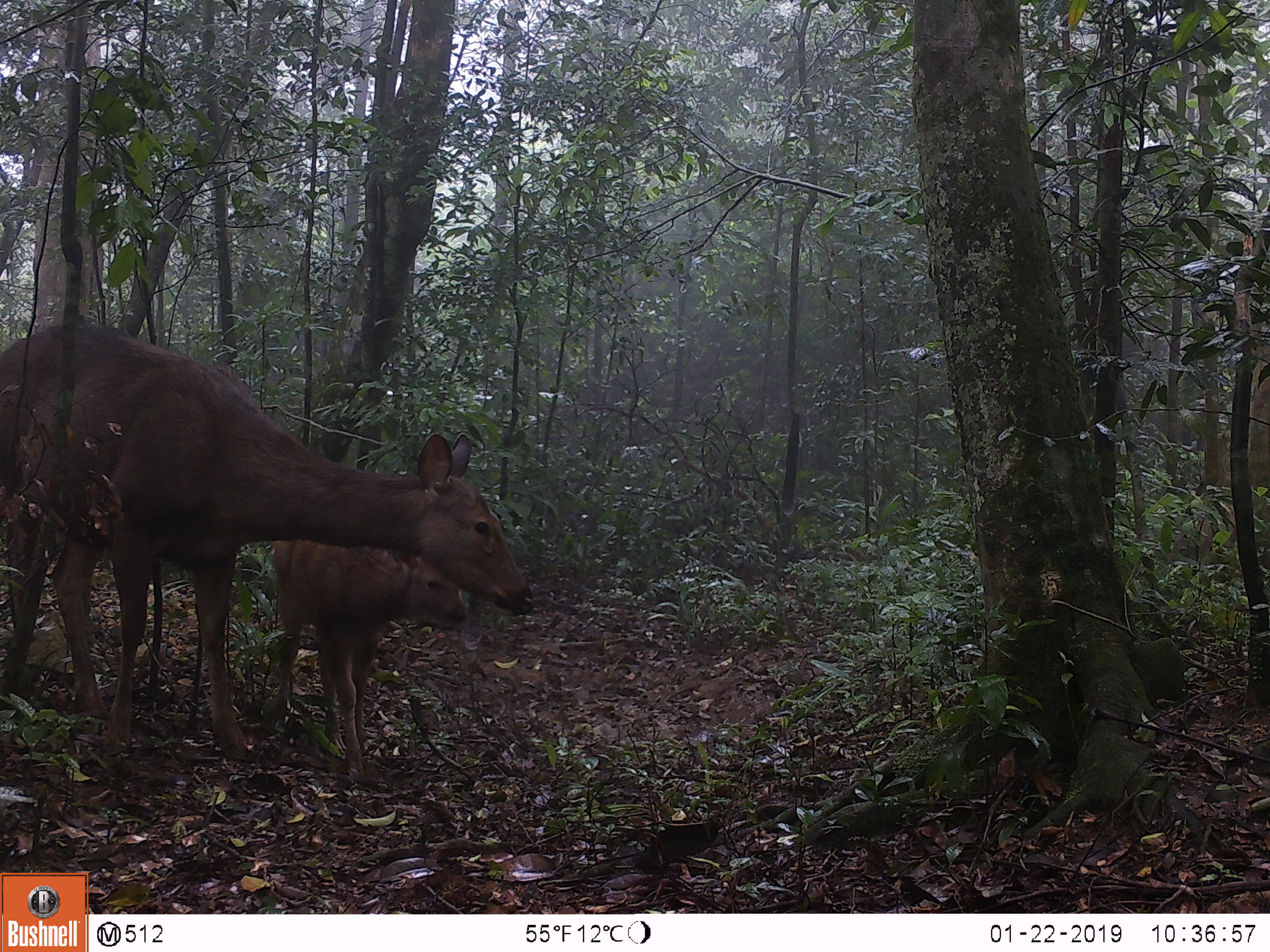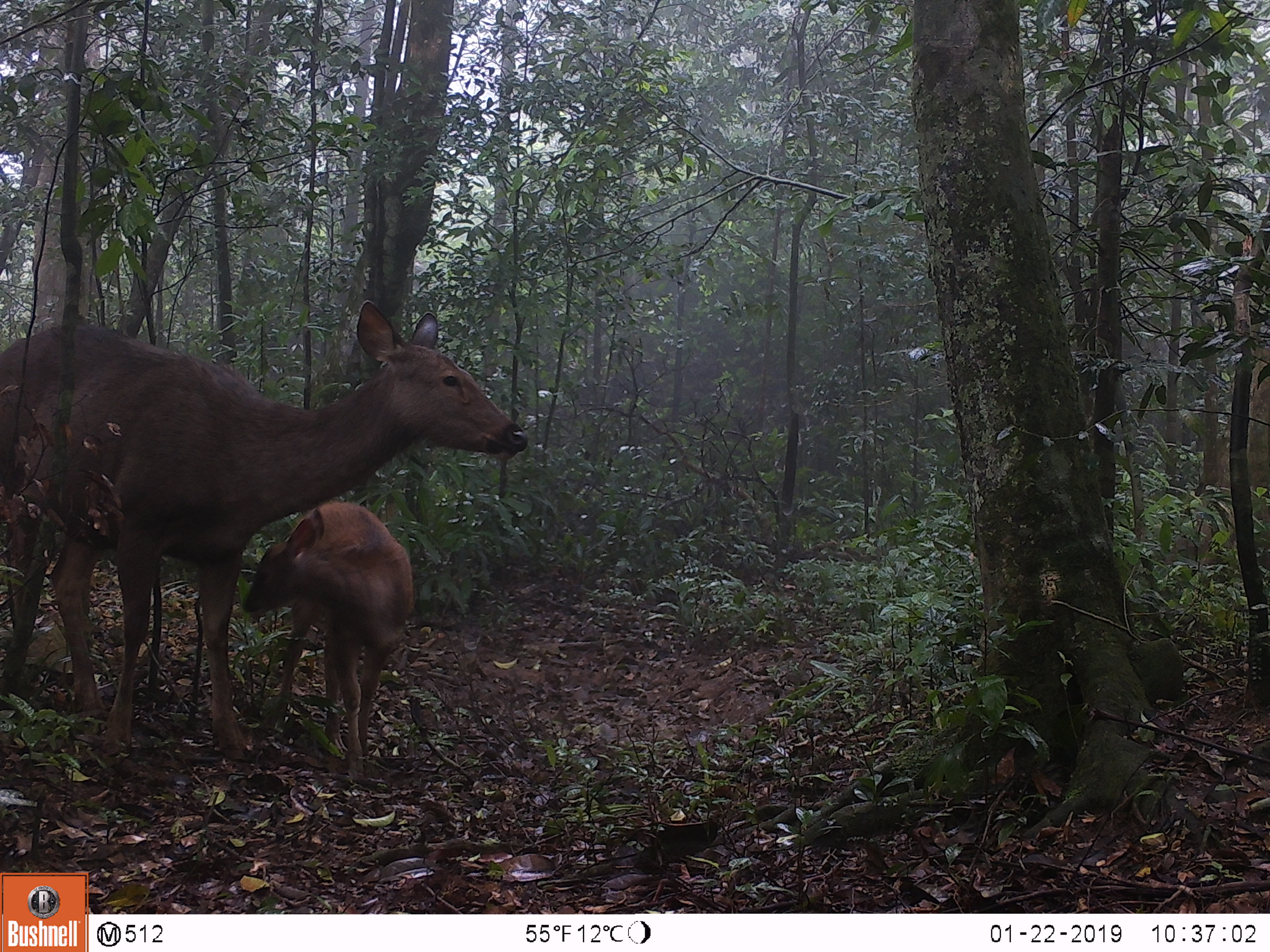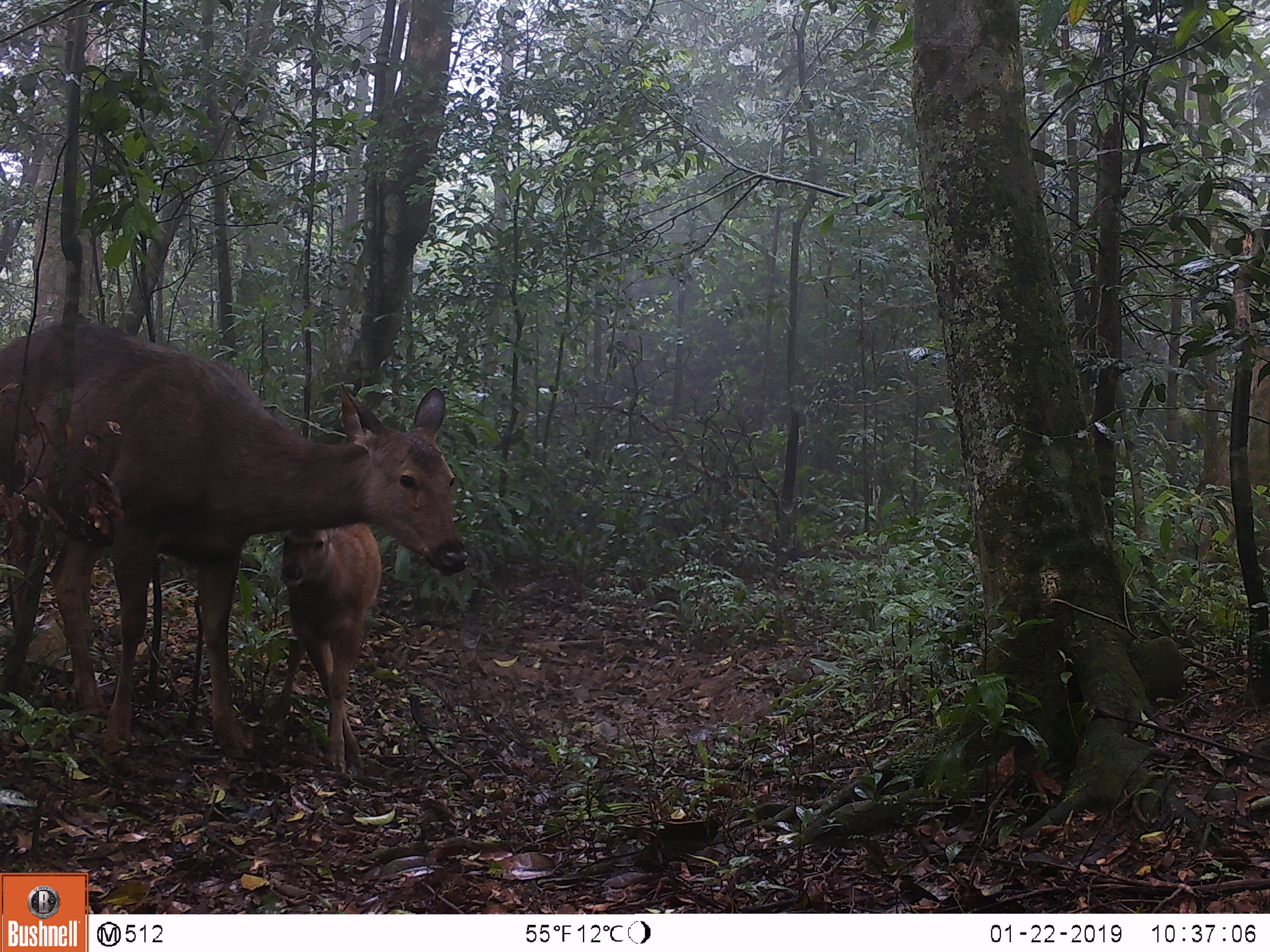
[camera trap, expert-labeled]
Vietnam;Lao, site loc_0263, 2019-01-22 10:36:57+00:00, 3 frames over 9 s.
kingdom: Animalia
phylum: Chordata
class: Mammalia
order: Artiodactyla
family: Cervidae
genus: Rusa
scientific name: Rusa unicolor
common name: sambar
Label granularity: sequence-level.